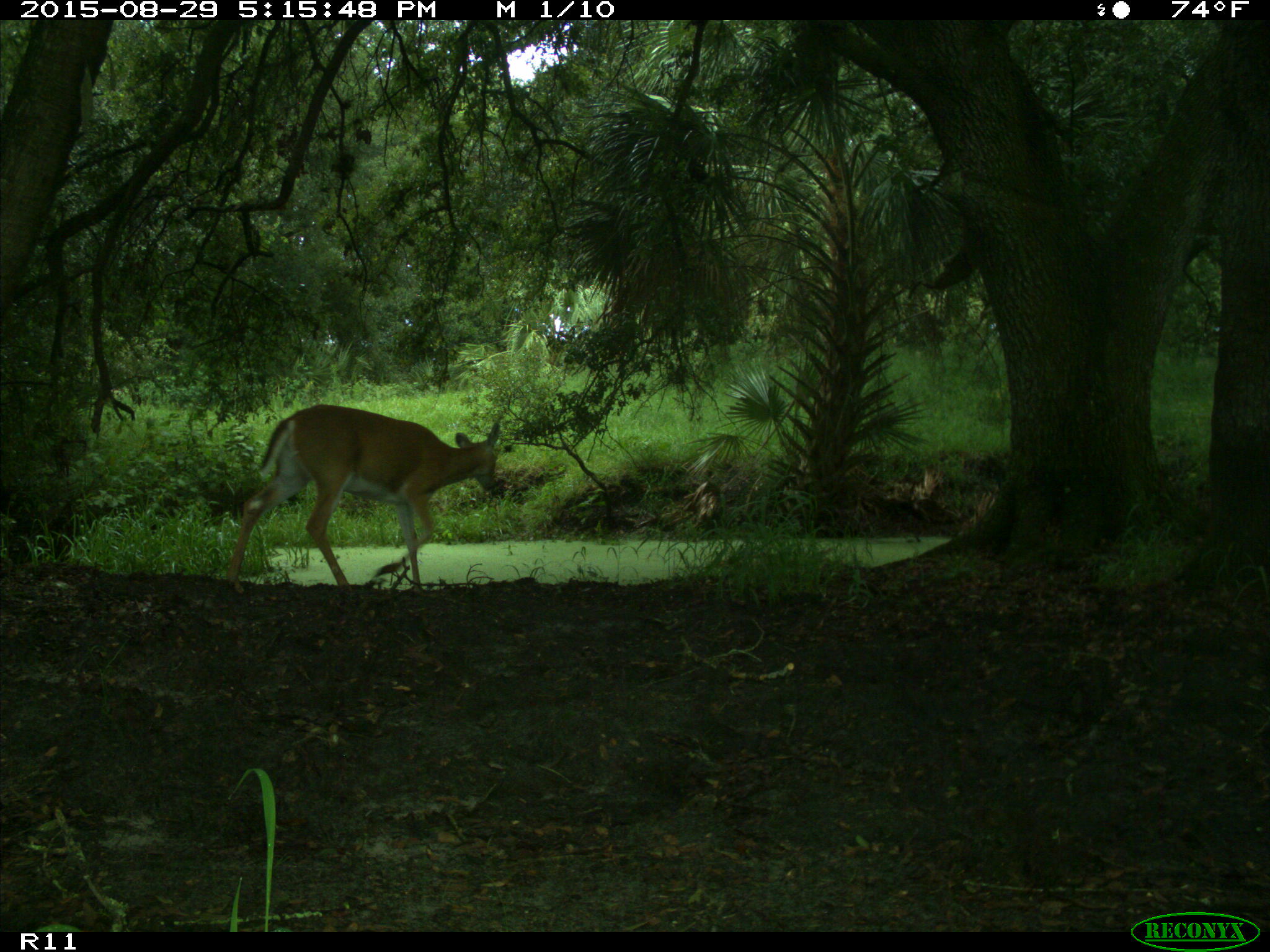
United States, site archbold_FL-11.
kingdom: Animalia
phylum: Chordata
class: Mammalia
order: Artiodactyla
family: Cervidae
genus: Odocoileus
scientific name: Odocoileus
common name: deer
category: unidentified deer